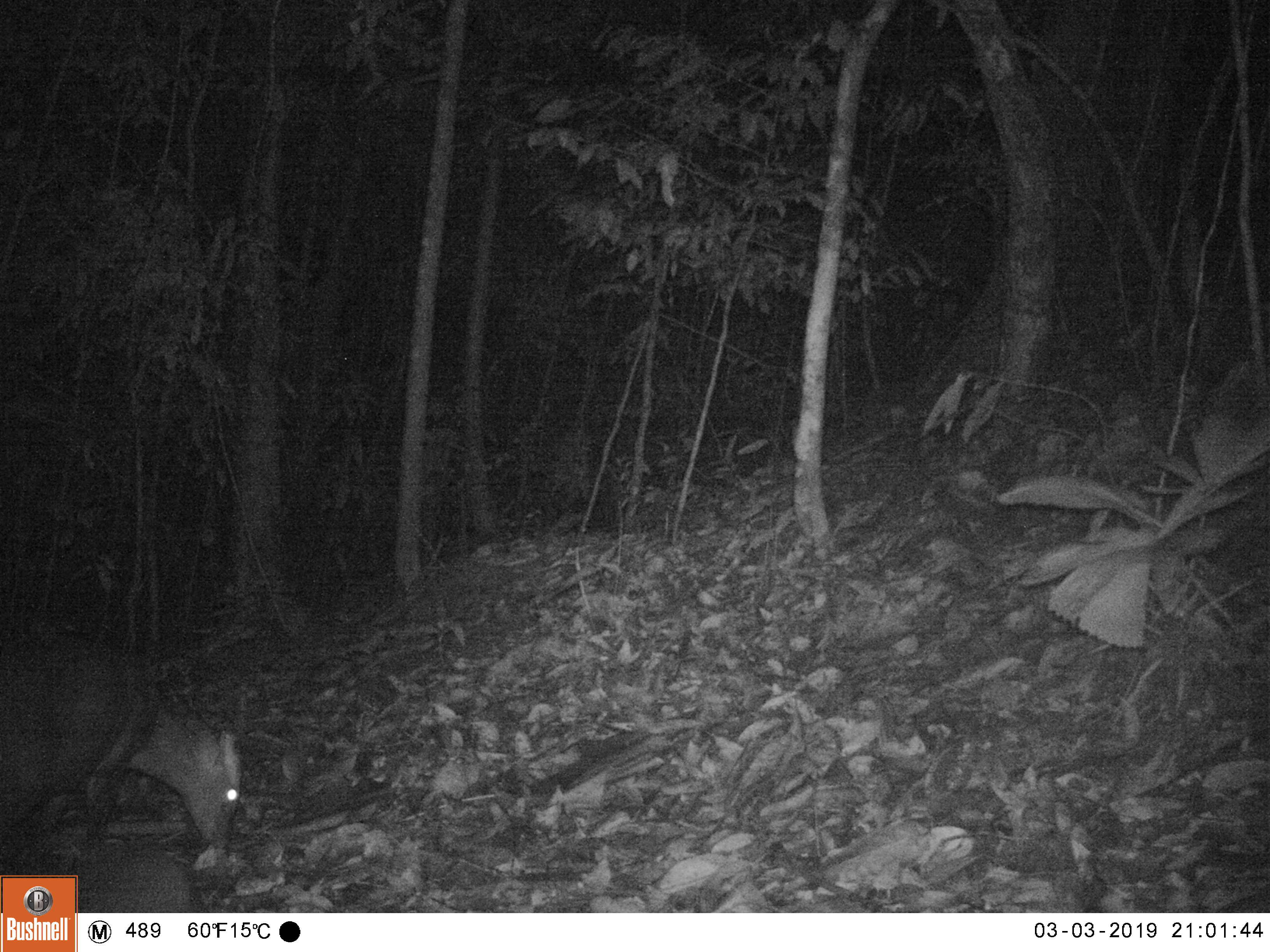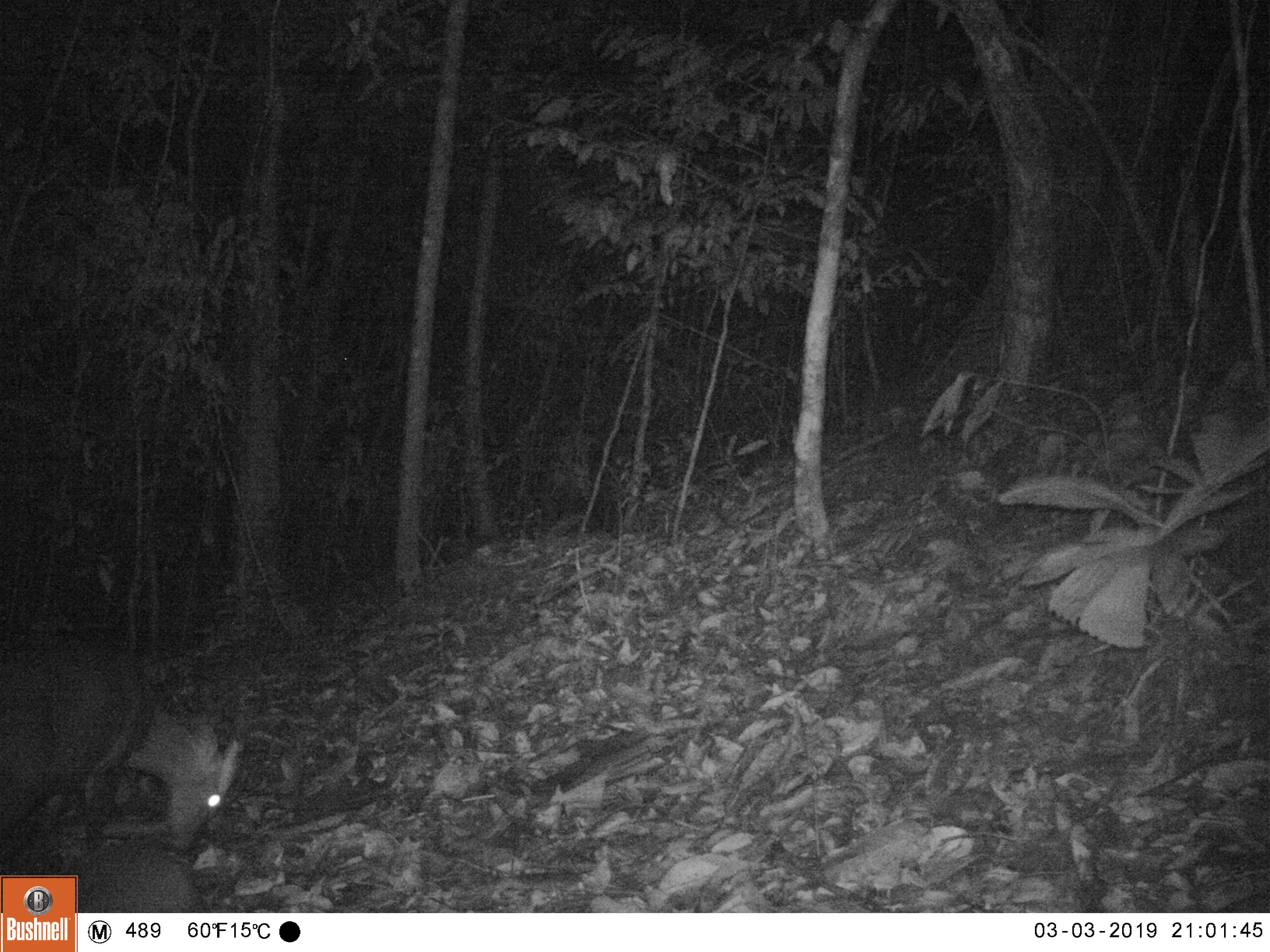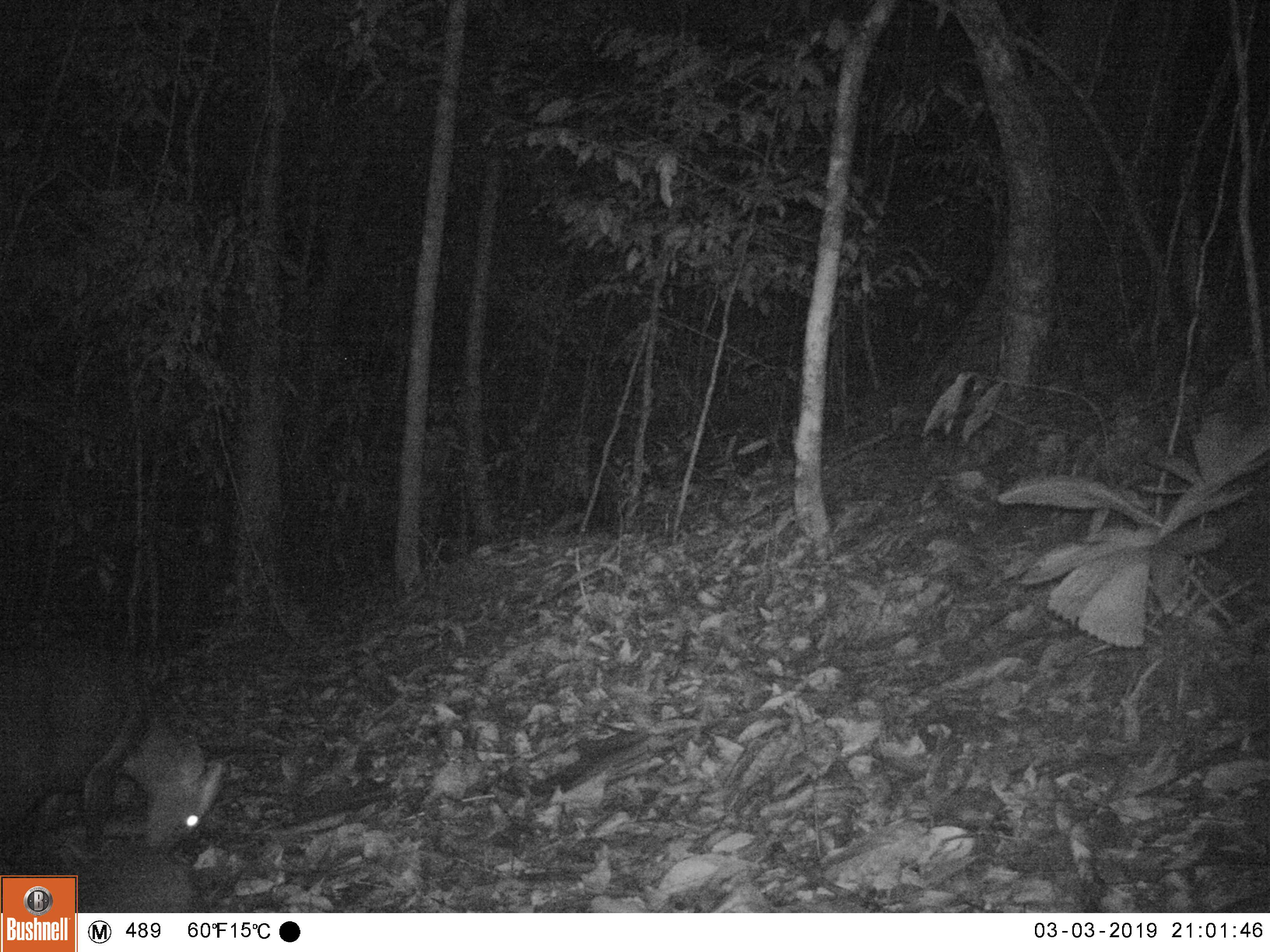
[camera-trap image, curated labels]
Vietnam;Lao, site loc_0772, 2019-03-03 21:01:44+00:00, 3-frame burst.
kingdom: Animalia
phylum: Chordata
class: Mammalia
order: Artiodactyla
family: Cervidae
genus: Muntiacus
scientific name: Muntiacus rooseveltorum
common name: roosevelt's muntjac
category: roosevelts muntjac group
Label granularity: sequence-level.